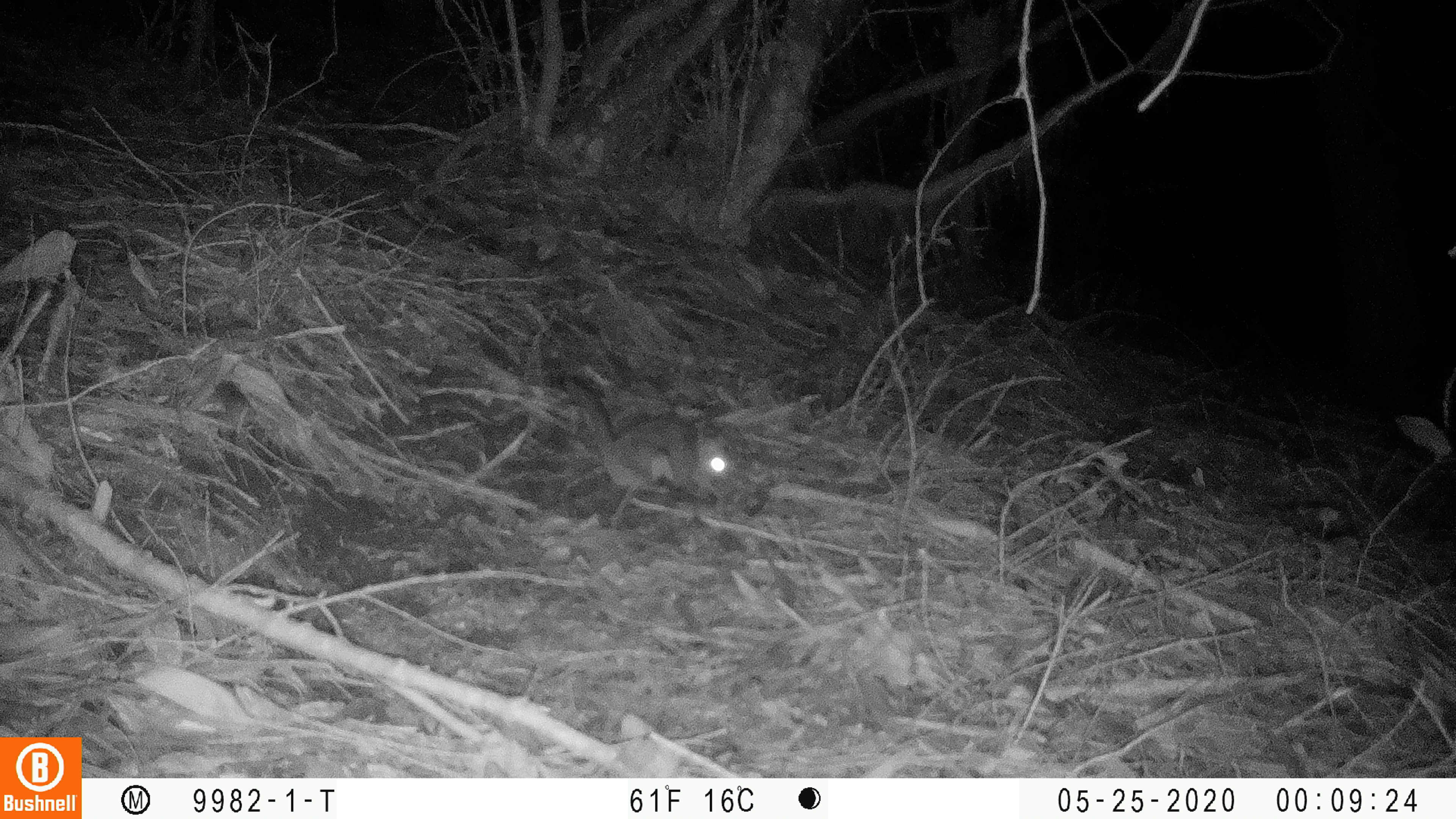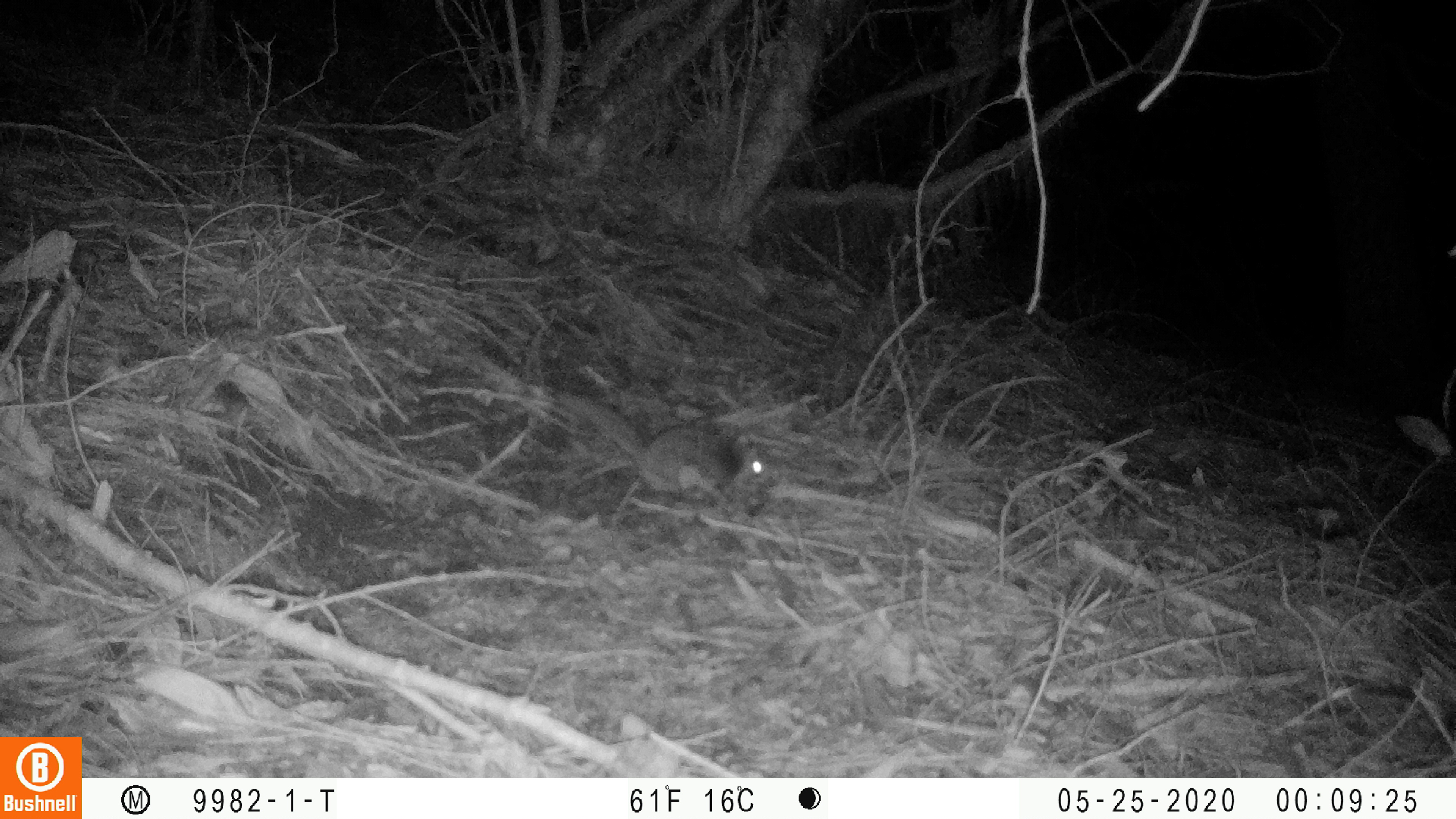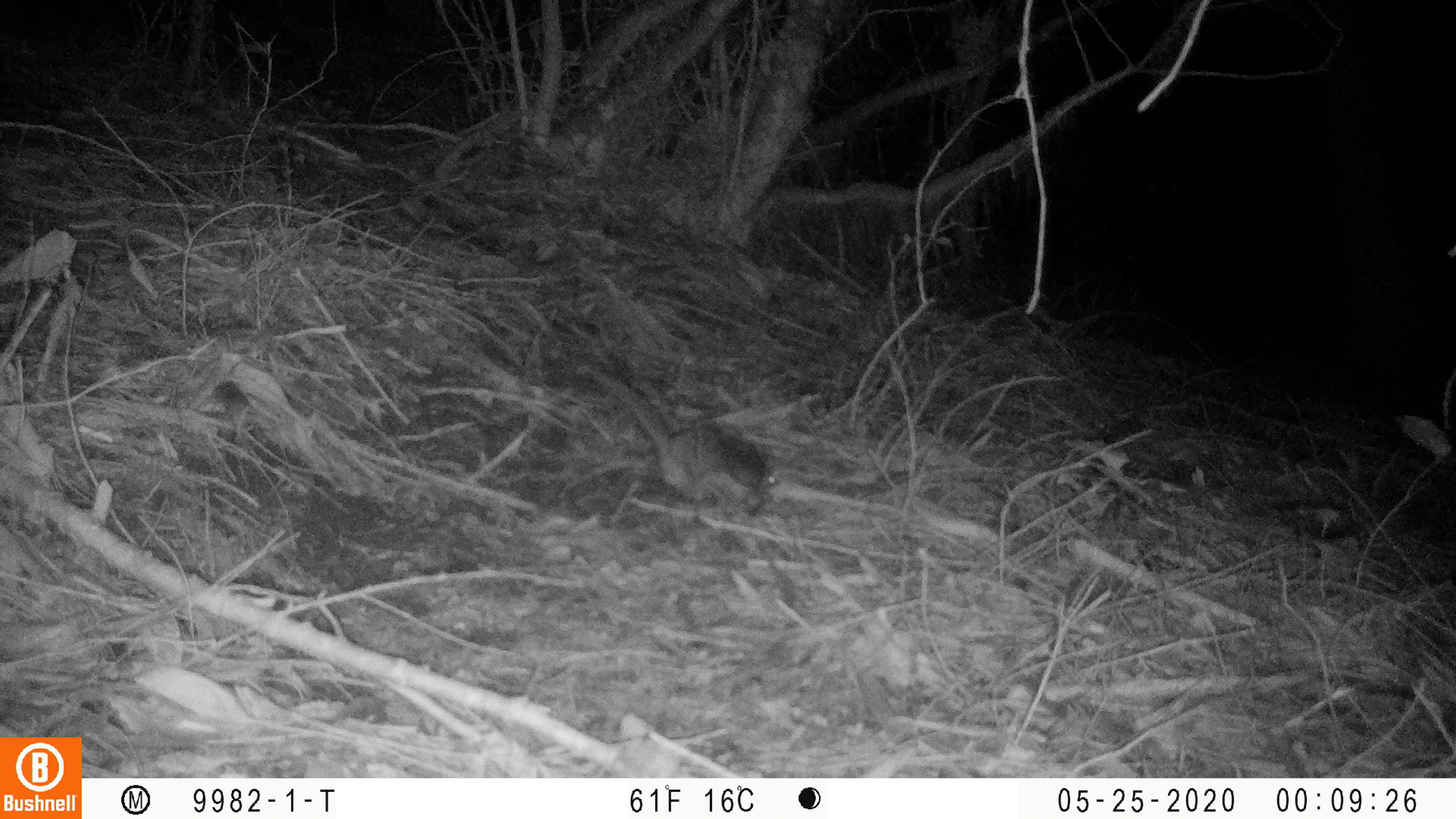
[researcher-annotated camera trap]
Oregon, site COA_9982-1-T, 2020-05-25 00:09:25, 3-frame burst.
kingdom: Animalia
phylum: Chordata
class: Mammalia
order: Rodentia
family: Sciuridae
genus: Glaucomys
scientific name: Glaucomys oregonensis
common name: humboldt's flying squirrel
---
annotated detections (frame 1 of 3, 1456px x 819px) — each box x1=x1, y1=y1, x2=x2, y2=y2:
humboldt's flying squirrel: x1=547, y1=363, x2=742, y2=506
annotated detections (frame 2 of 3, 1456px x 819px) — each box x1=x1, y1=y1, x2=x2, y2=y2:
humboldt's flying squirrel: x1=534, y1=374, x2=787, y2=513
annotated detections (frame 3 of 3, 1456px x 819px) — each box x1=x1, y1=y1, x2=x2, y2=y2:
humboldt's flying squirrel: x1=572, y1=345, x2=788, y2=519